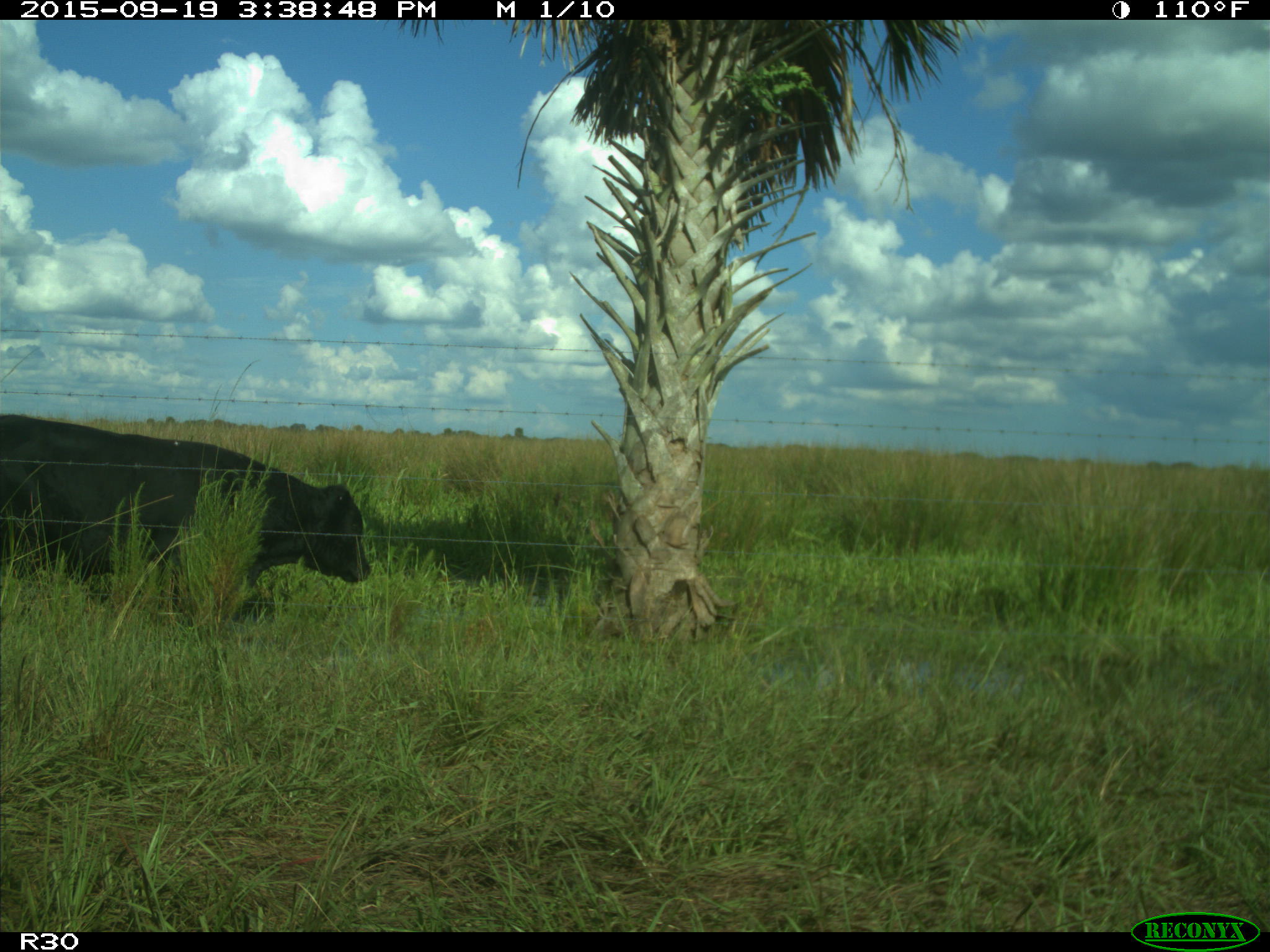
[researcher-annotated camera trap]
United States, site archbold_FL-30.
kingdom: Animalia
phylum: Chordata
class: Mammalia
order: Artiodactyla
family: Bovidae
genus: Bos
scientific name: Bos taurus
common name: domestic cow